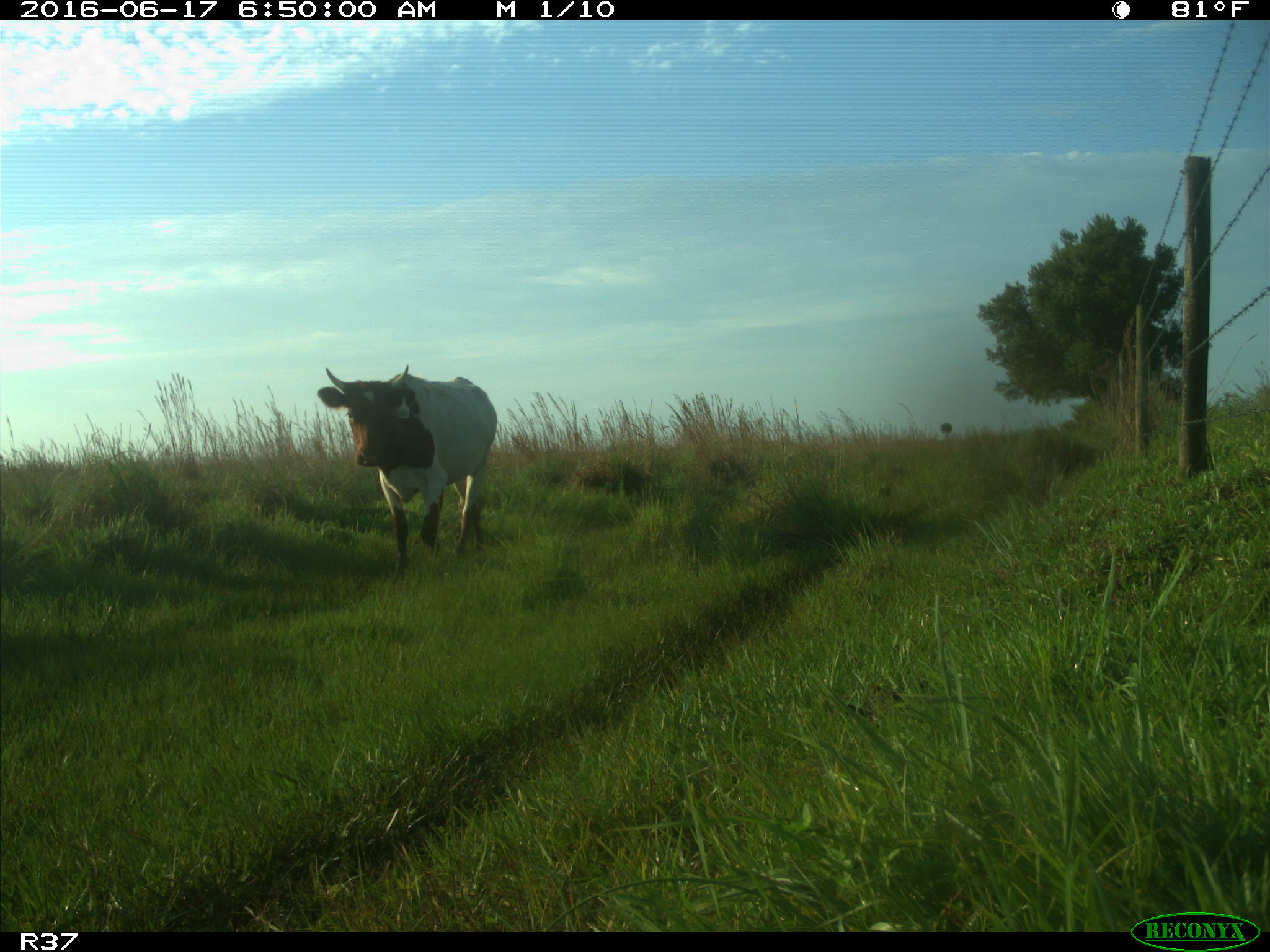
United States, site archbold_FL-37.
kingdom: Animalia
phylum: Chordata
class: Mammalia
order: Artiodactyla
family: Bovidae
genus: Bos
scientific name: Bos taurus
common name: domestic cow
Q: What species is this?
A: Bos taurus (domestic cow).